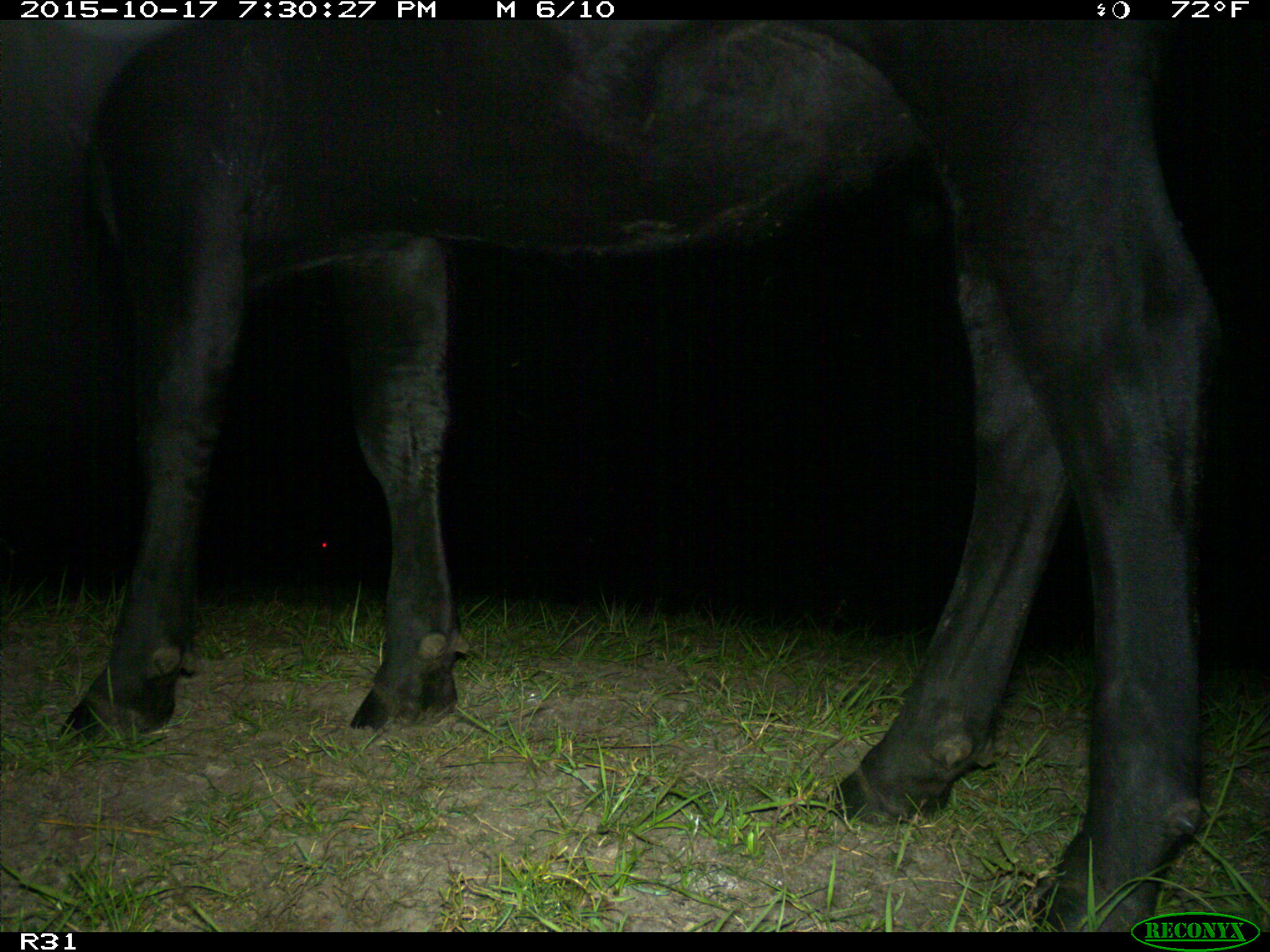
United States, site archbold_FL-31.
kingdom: Animalia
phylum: Chordata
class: Mammalia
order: Artiodactyla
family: Bovidae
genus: Bos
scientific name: Bos taurus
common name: domestic cow